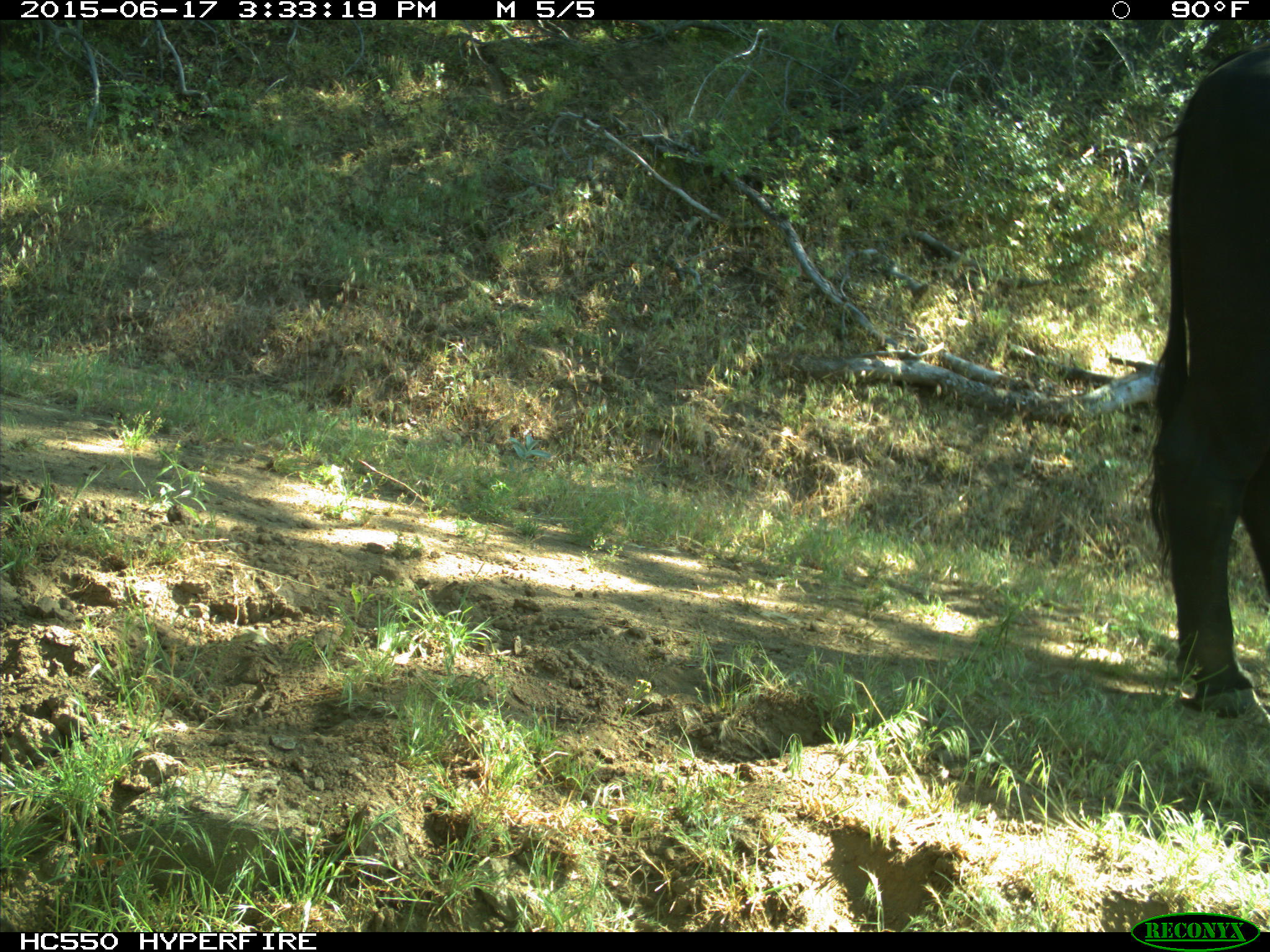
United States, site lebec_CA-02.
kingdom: Animalia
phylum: Chordata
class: Mammalia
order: Artiodactyla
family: Bovidae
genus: Bos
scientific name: Bos taurus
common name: domestic cow